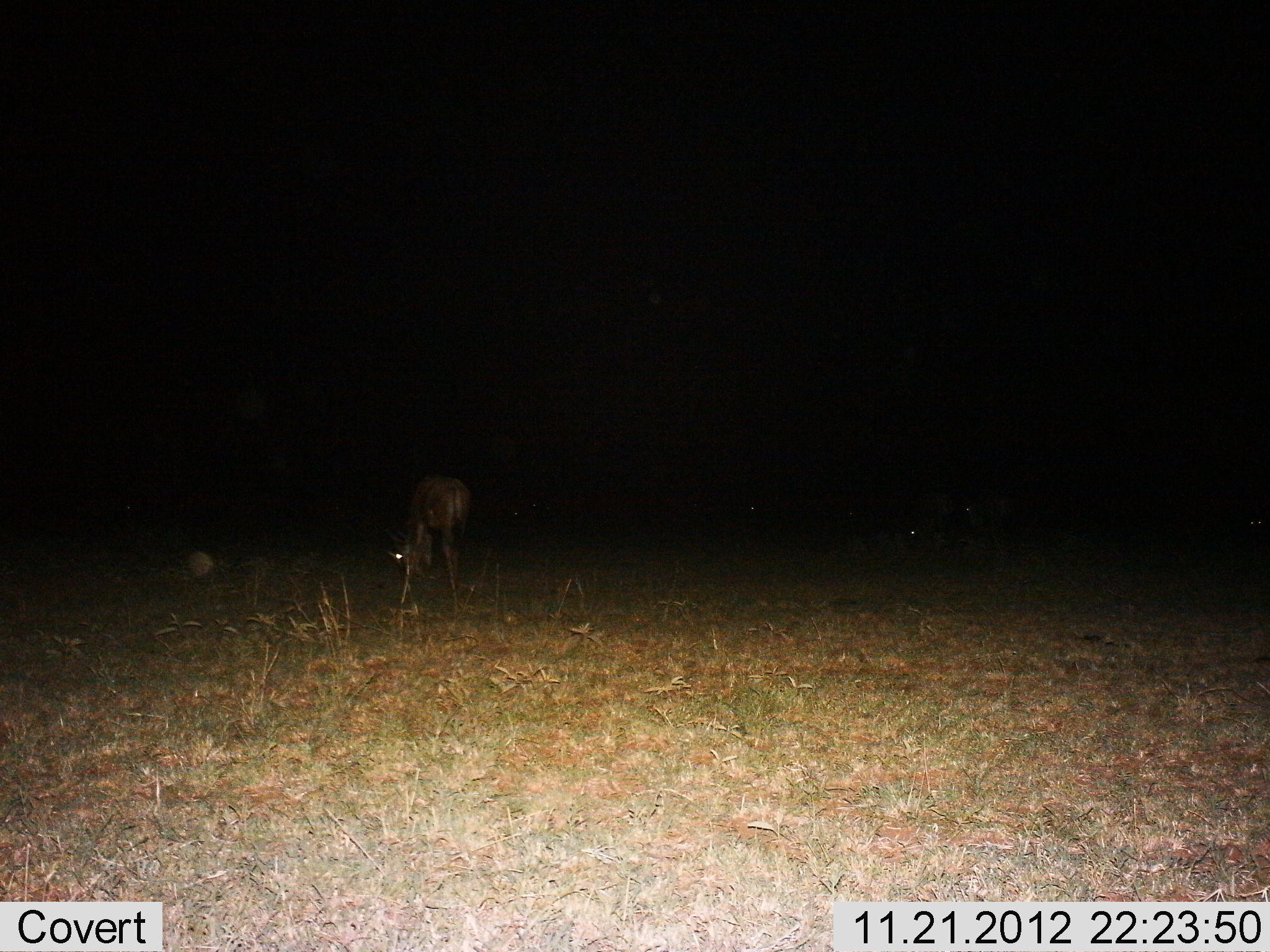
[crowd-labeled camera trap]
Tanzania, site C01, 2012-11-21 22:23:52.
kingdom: Animalia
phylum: Chordata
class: Mammalia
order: Artiodactyla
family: Bovidae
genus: Connochaetes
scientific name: Connochaetes taurinus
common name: blue wildebeest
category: wildebeest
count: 4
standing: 38%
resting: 0%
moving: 0%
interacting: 0%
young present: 0%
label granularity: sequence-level